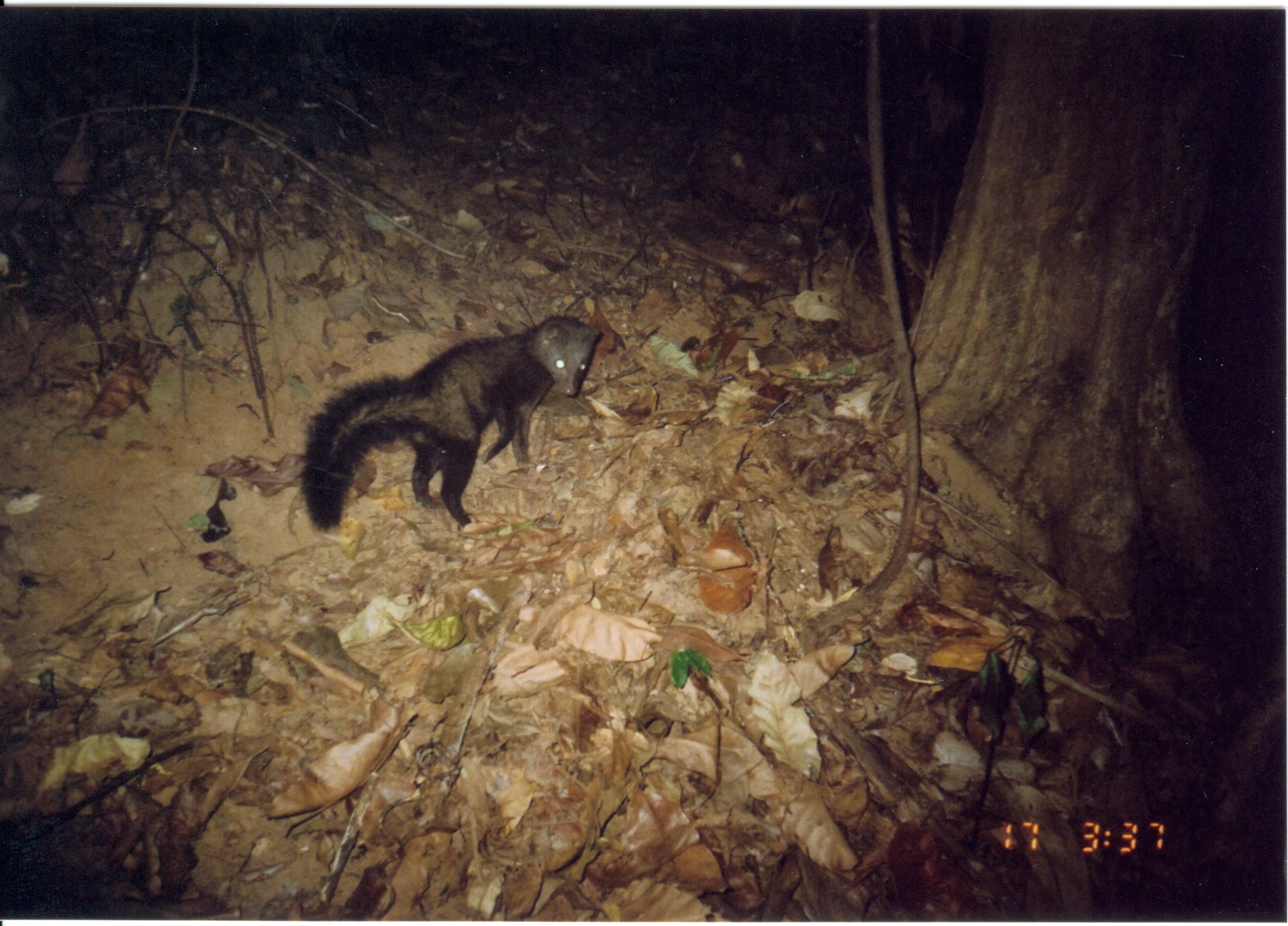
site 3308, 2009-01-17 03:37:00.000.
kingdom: Animalia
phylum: Chordata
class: Mammalia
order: Carnivora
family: Herpestidae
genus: Bdeogale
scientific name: Bdeogale crassicauda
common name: bushy-tailed mongoose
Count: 1.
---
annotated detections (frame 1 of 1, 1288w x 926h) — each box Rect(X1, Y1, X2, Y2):
bdeogale crassicauda: Rect(300, 312, 602, 535)